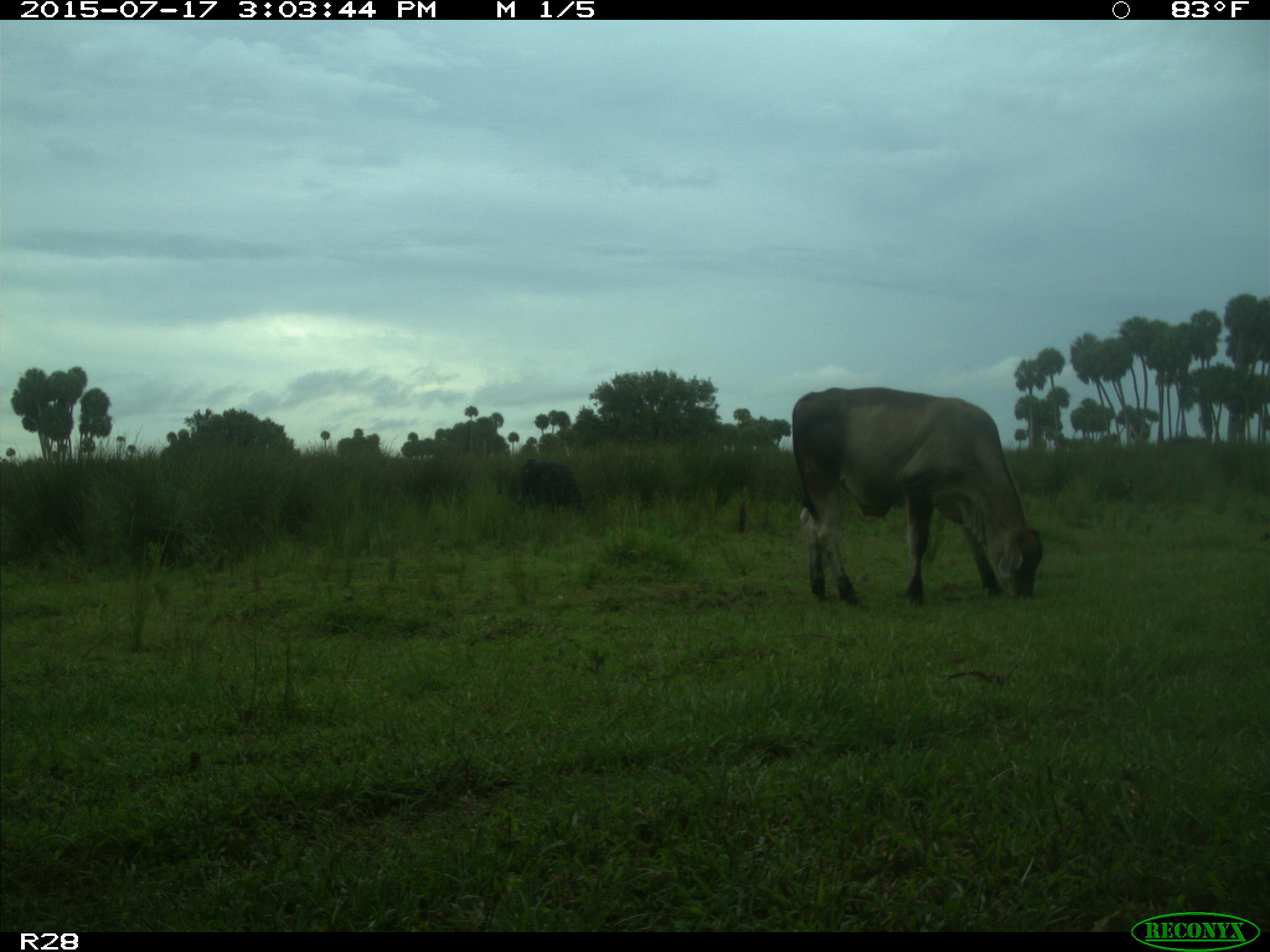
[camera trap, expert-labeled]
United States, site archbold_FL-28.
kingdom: Animalia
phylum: Chordata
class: Mammalia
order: Artiodactyla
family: Bovidae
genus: Bos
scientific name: Bos taurus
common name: domestic cow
Bos taurus (domestic cow).